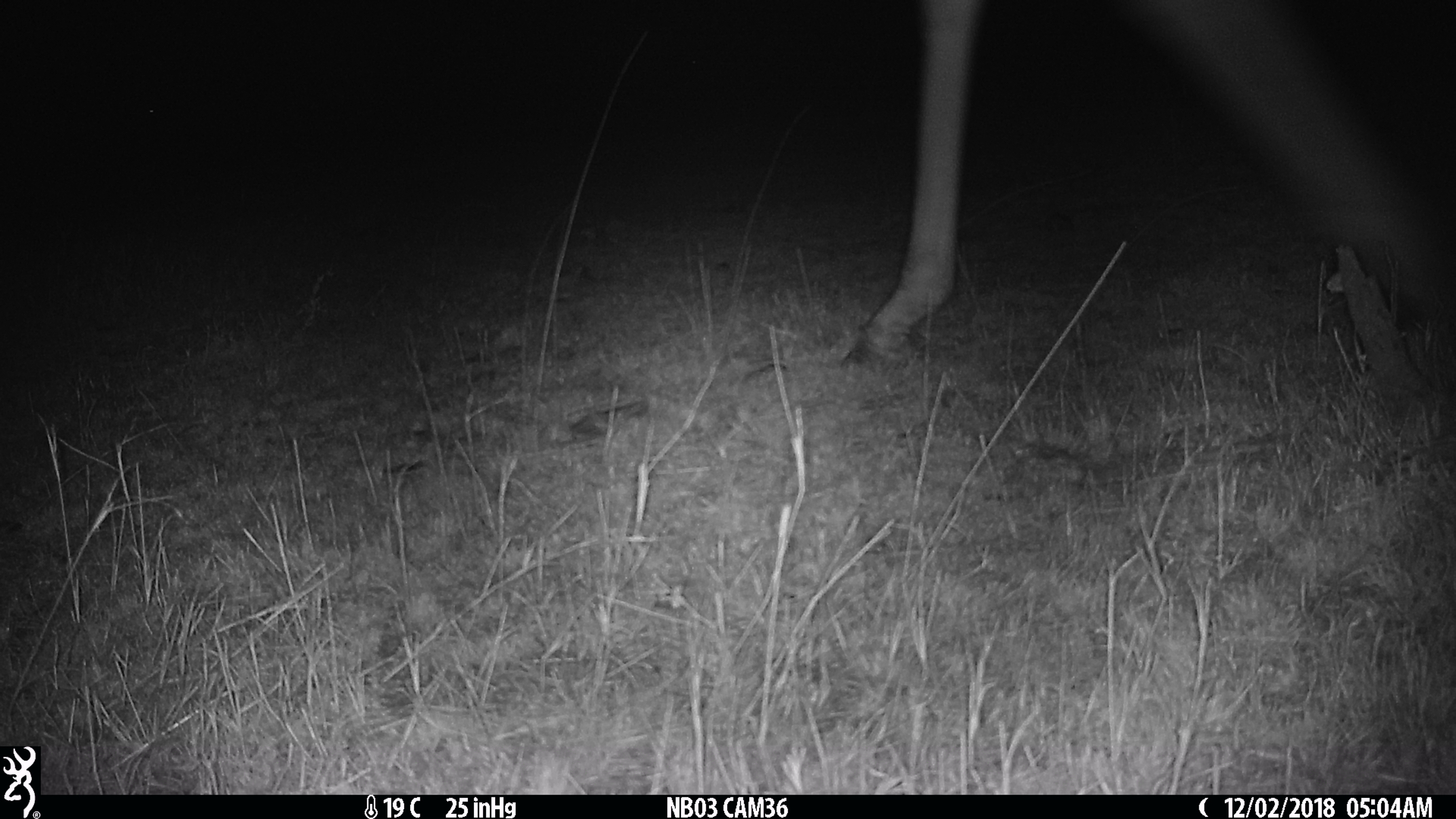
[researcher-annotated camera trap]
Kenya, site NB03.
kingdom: Animalia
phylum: Chordata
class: Mammalia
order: Artiodactyla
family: Bovidae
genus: Connochaetes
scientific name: Connochaetes taurinus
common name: blue wildebeest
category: wildebeest